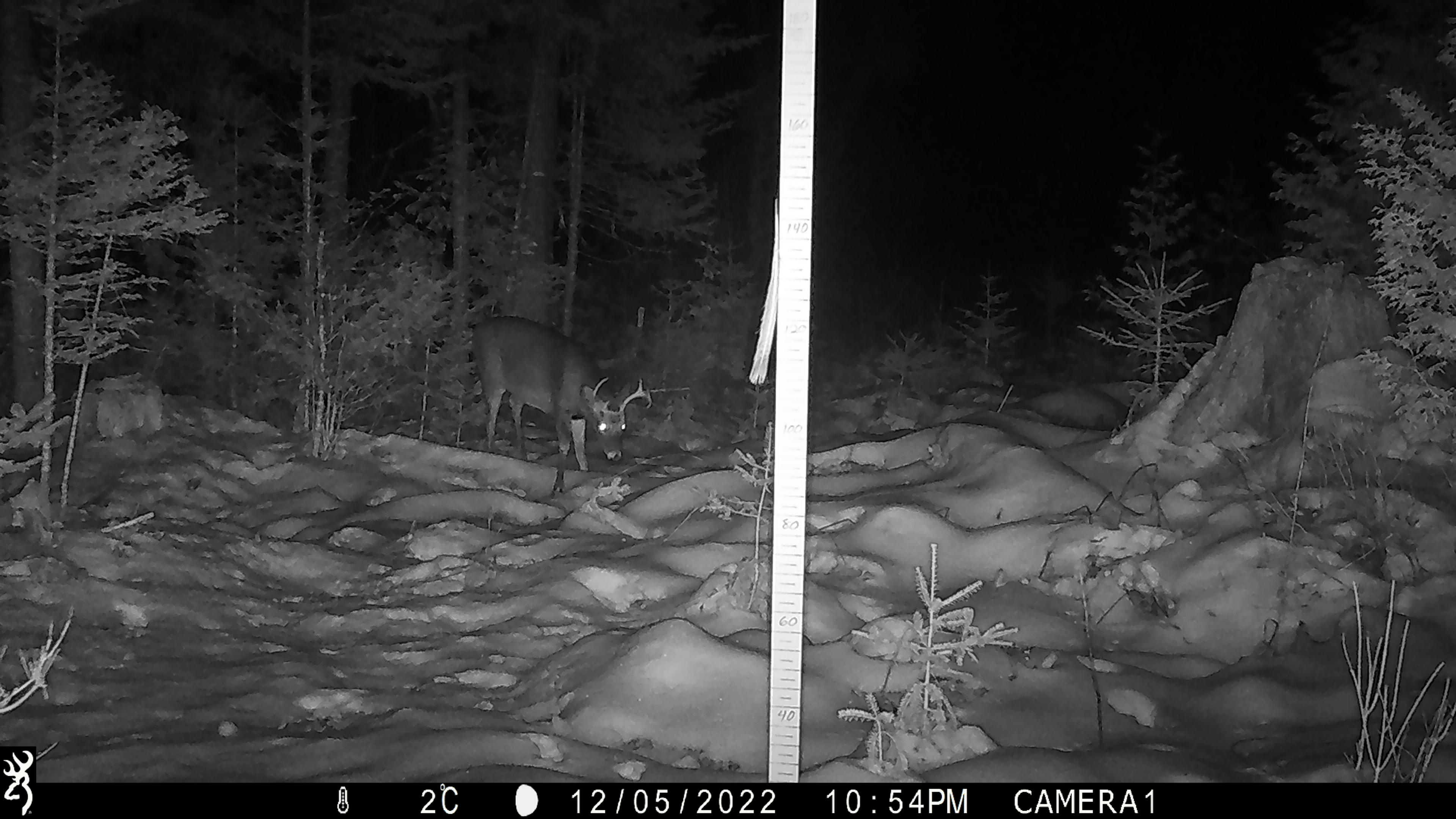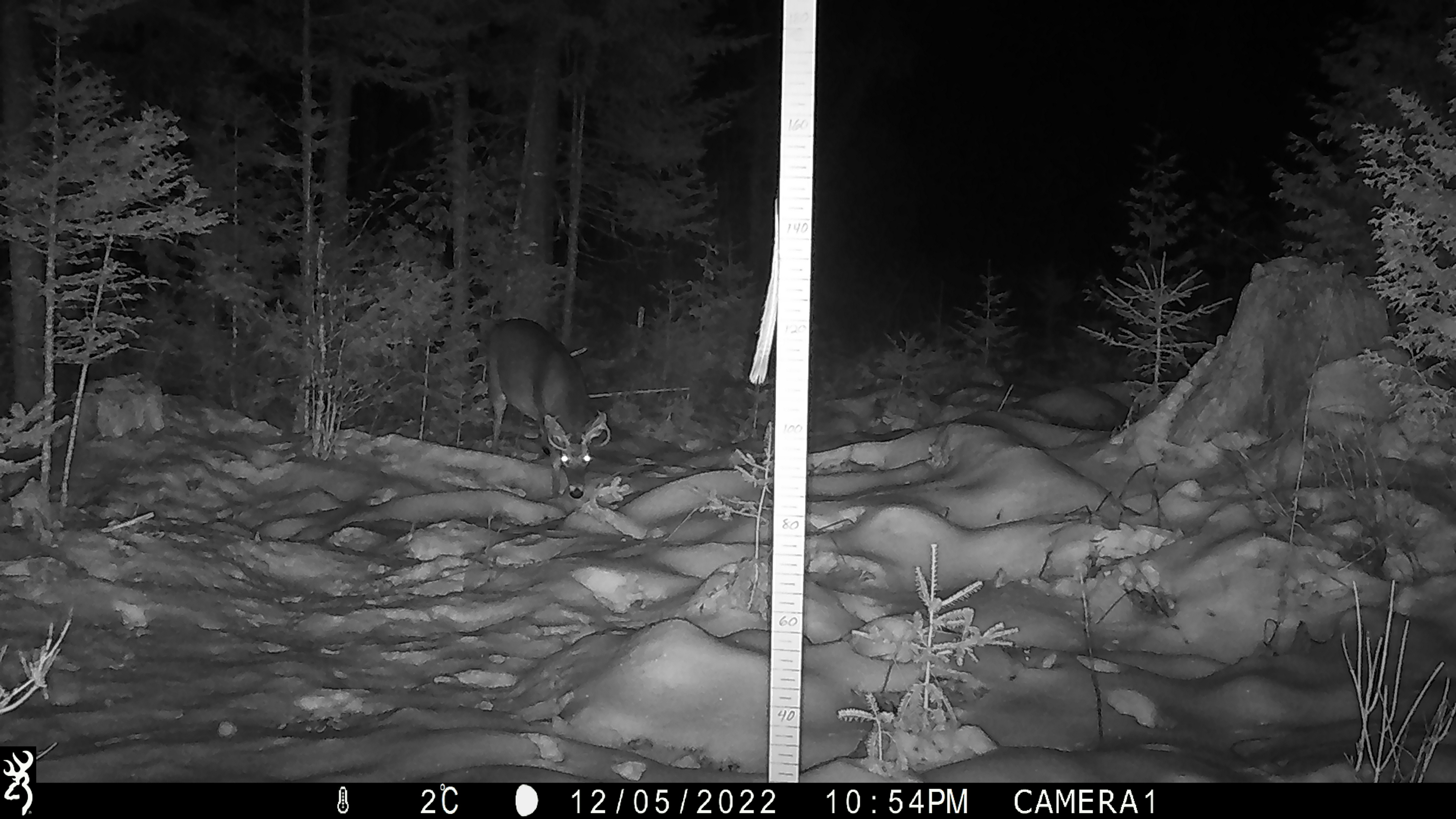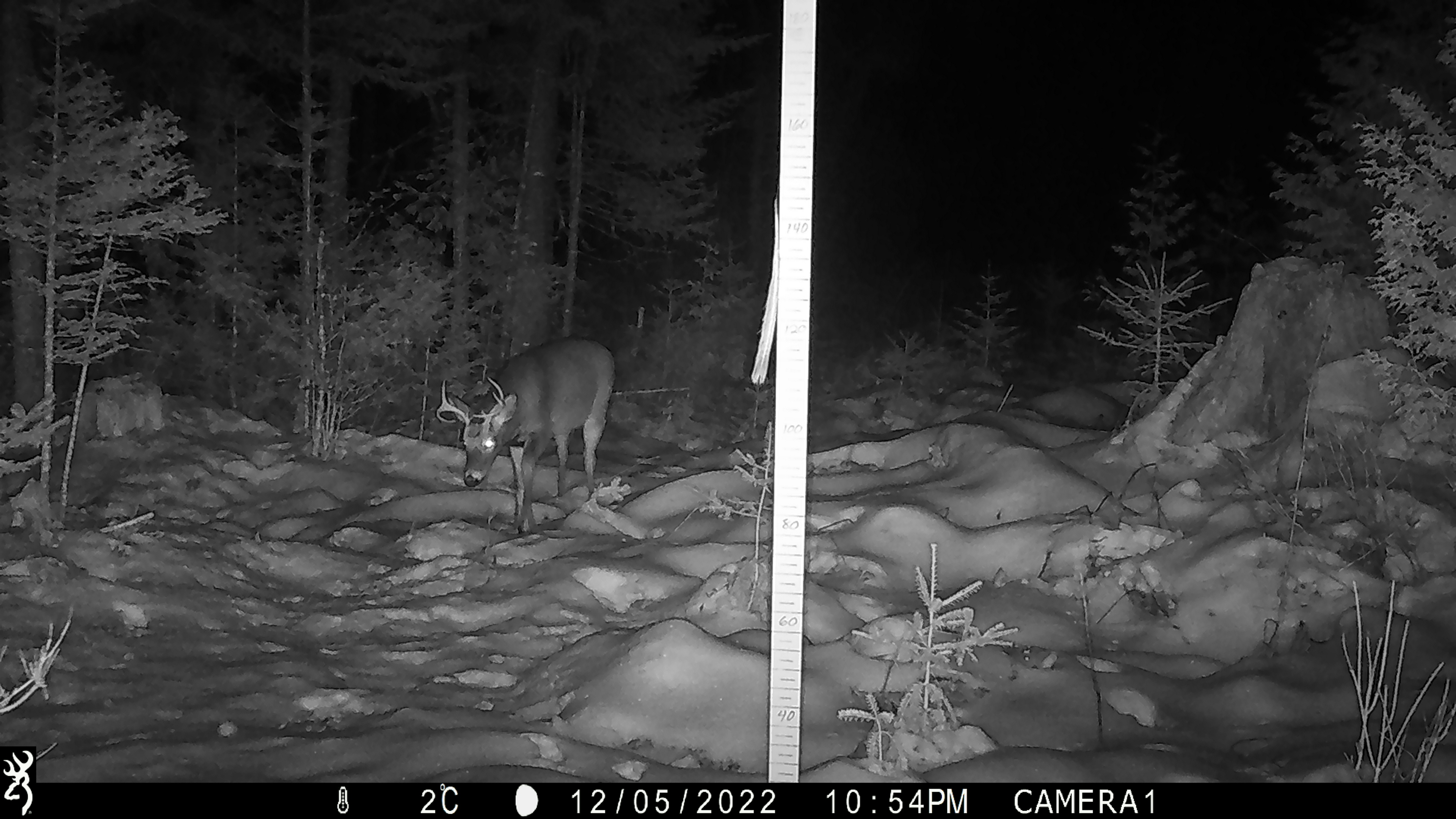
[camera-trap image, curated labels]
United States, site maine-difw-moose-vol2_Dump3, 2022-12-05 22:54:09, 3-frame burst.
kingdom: Animalia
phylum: Chordata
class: Mammalia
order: Artiodactyla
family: Cervidae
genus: Odocoileus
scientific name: Odocoileus virginianus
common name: white-tailed deer